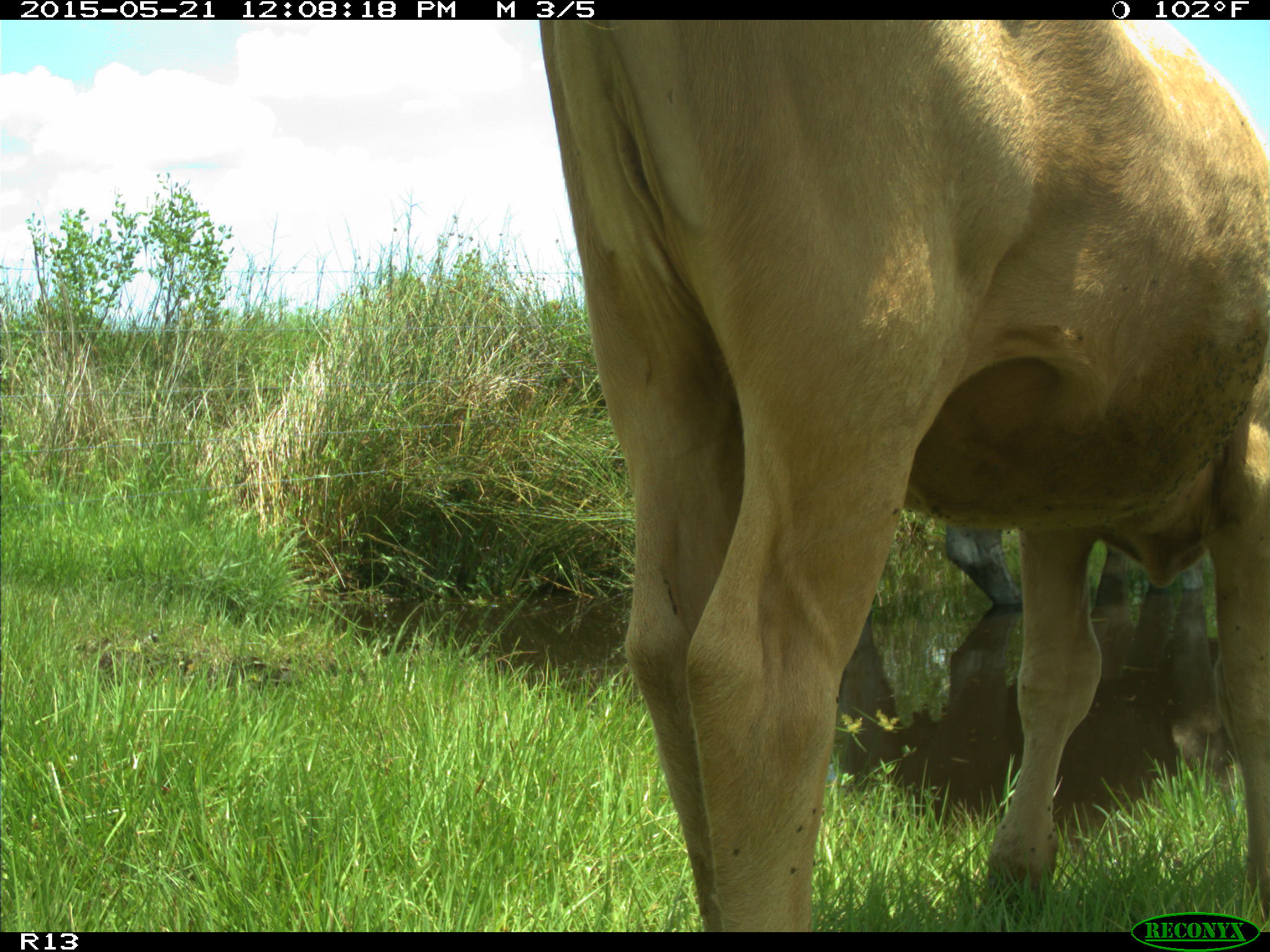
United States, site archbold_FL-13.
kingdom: Animalia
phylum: Chordata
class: Mammalia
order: Artiodactyla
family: Bovidae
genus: Bos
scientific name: Bos taurus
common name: domestic cow